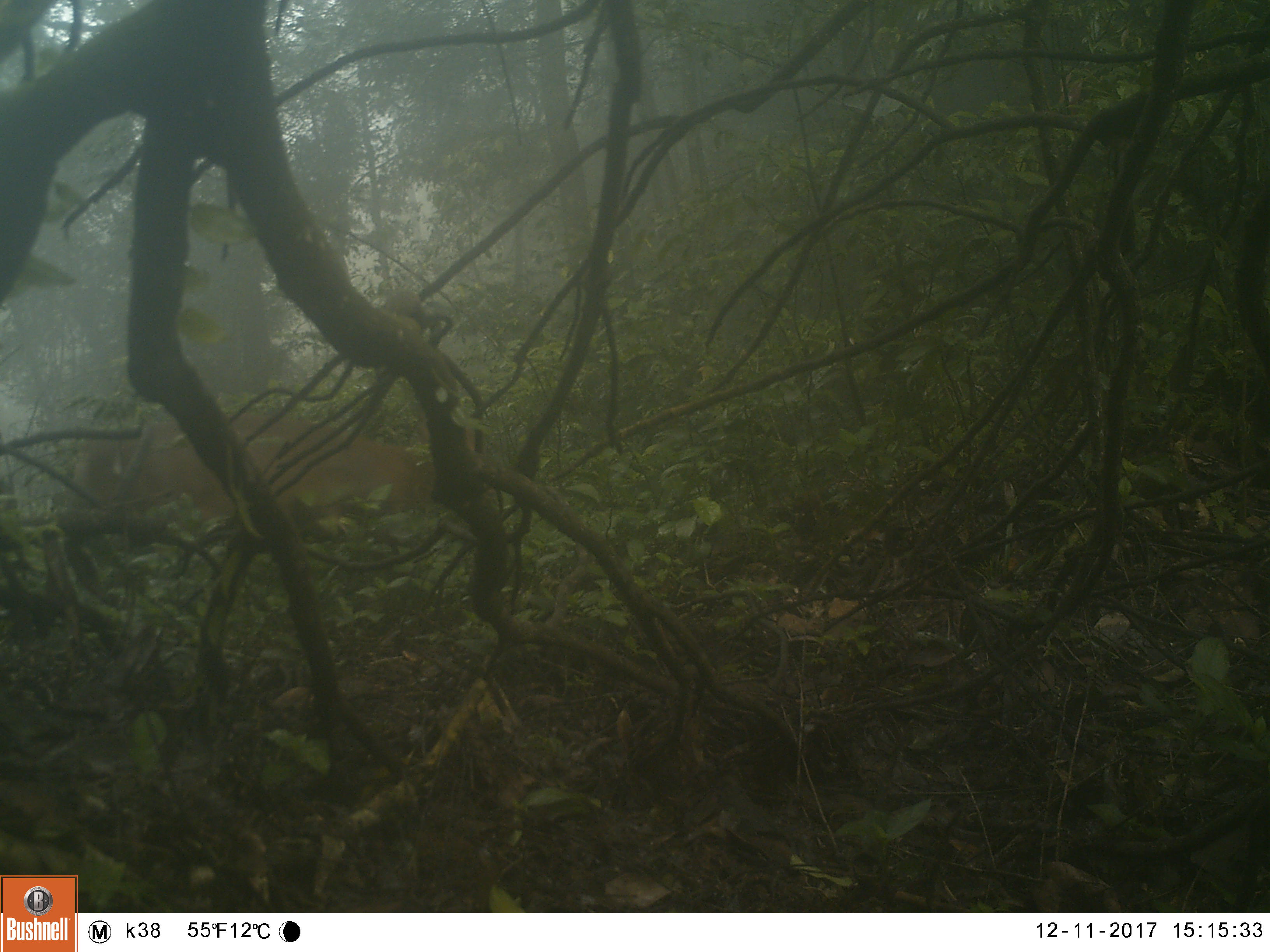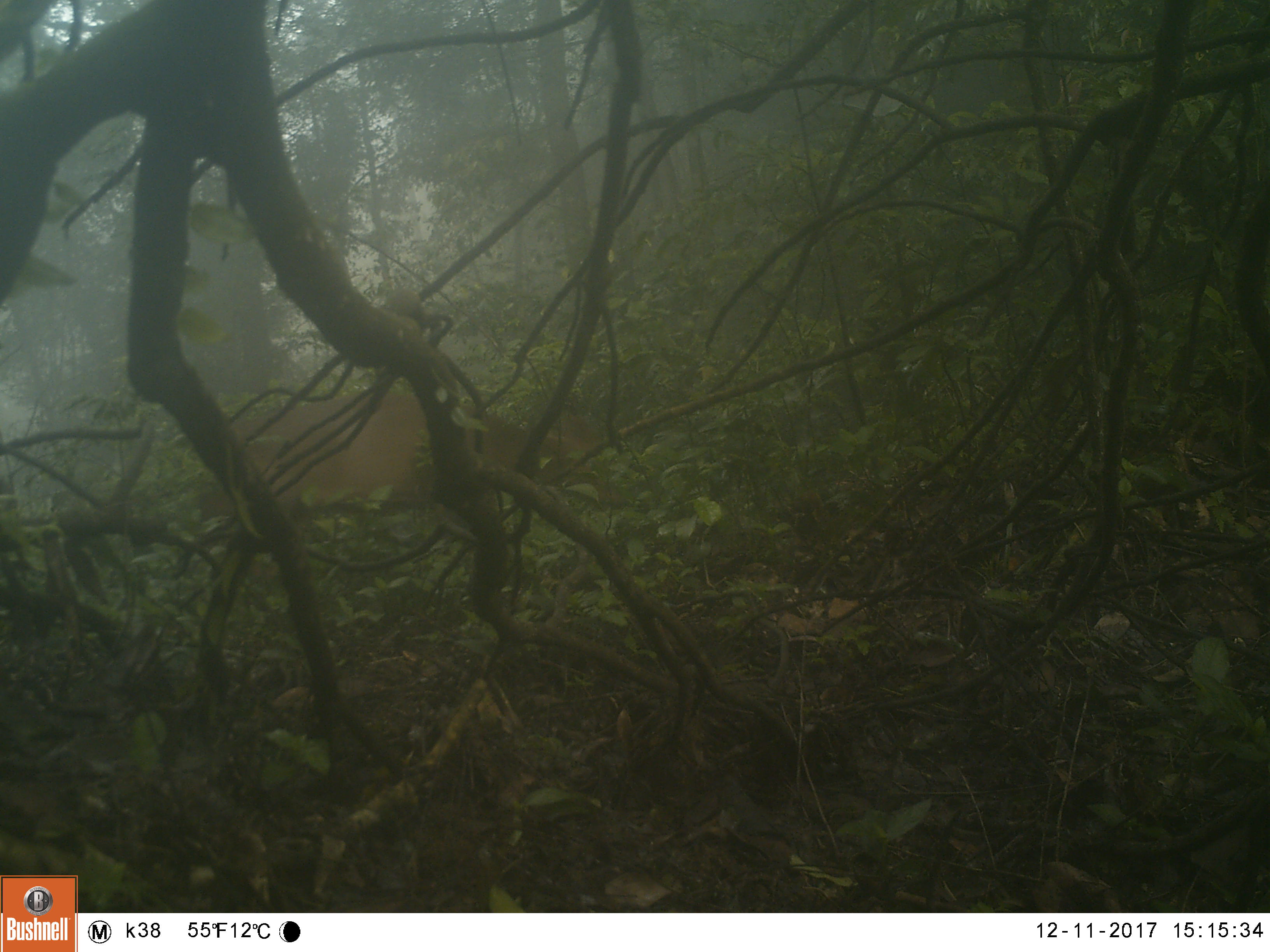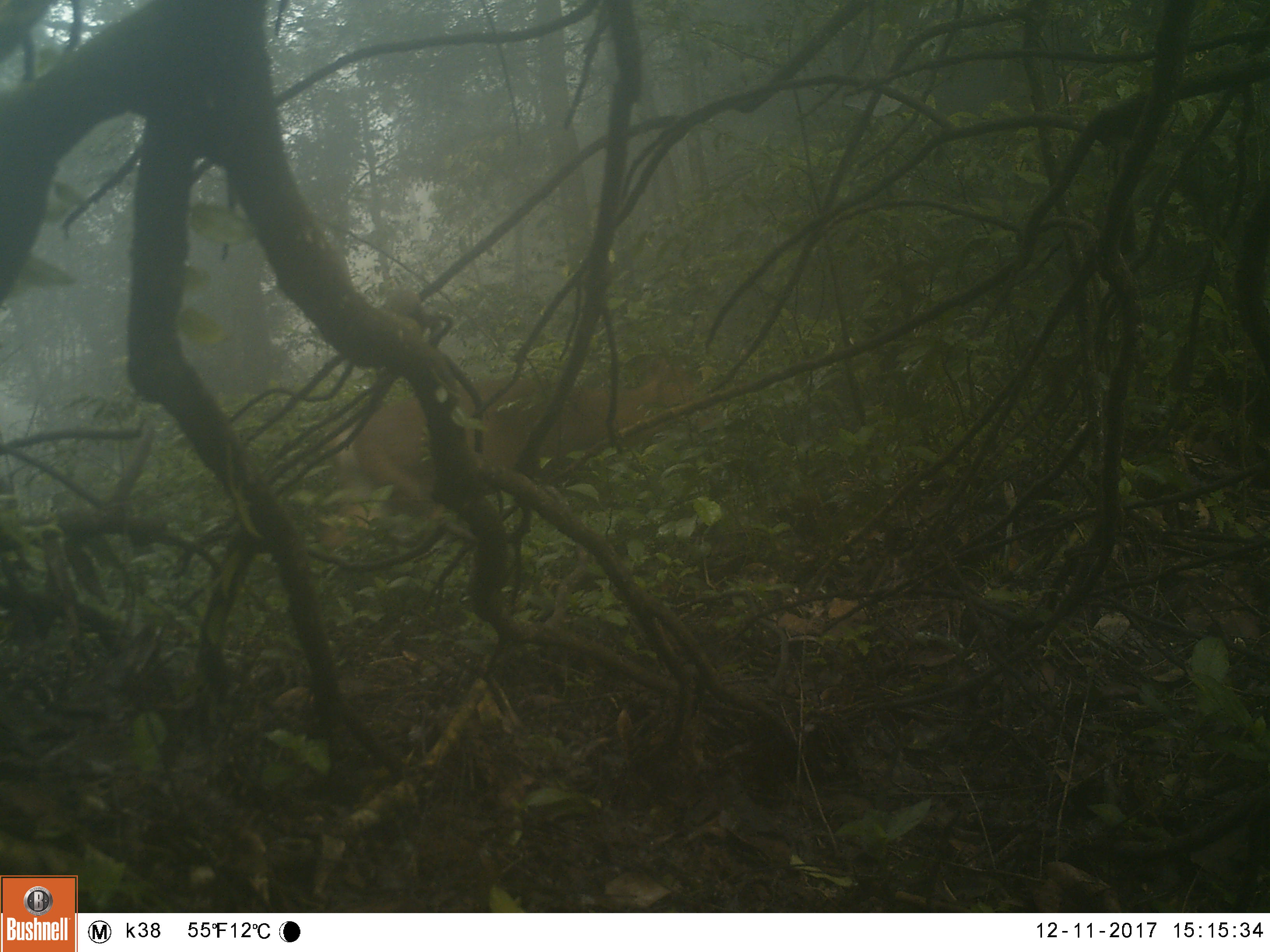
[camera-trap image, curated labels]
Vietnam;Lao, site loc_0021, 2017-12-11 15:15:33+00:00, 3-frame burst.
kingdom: Animalia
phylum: Chordata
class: Mammalia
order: Artiodactyla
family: Cervidae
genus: Muntiacus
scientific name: Muntiacus vuquangensis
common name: large-antlered muntjac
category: large antlered muntjac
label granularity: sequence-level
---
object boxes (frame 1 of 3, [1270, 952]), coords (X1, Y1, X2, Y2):
large antlered muntjac: (61, 410, 439, 523)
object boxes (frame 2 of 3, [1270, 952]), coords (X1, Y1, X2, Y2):
large antlered muntjac: (195, 390, 623, 520)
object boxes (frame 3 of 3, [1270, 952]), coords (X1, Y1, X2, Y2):
large antlered muntjac: (315, 350, 722, 550)